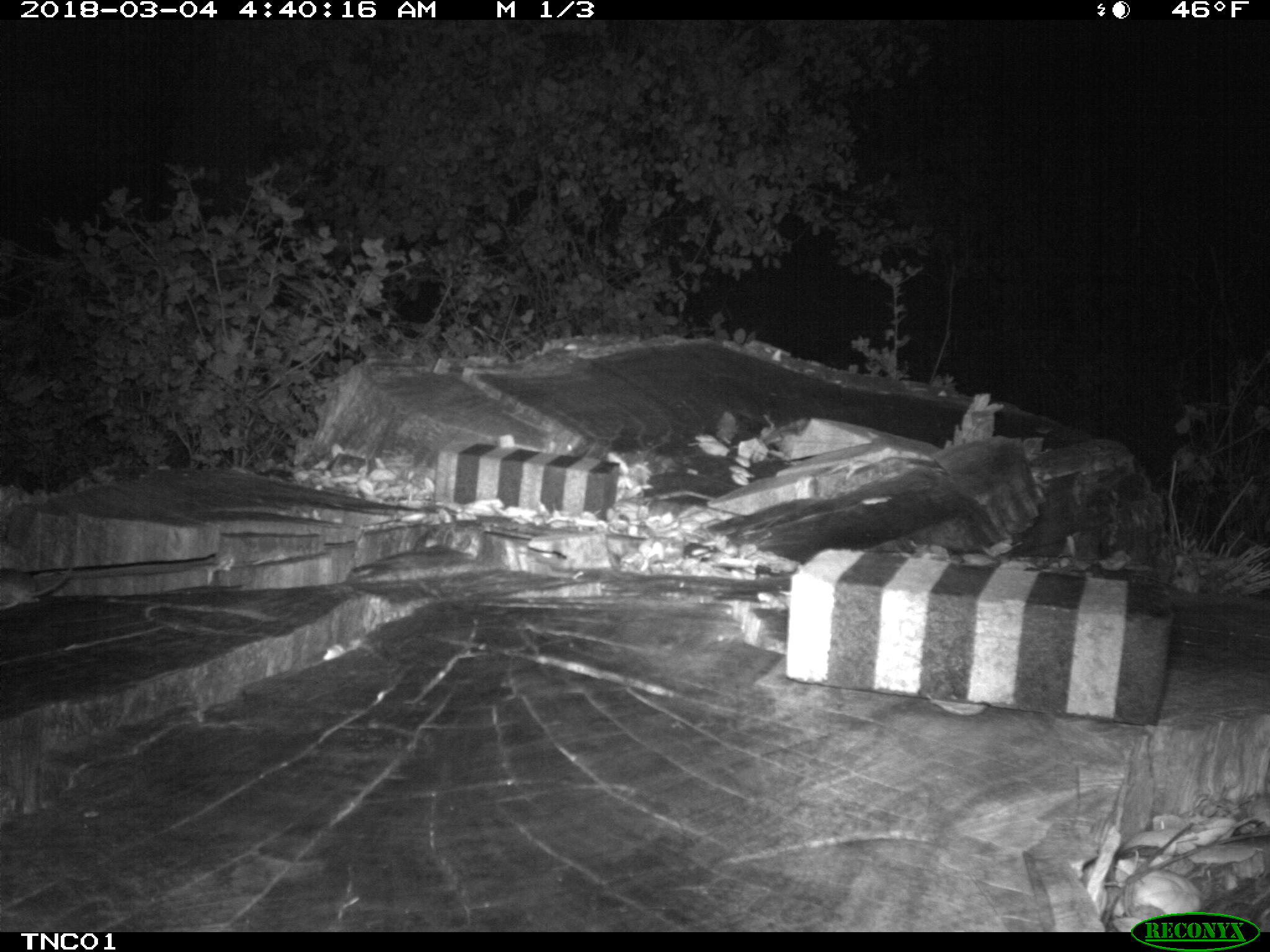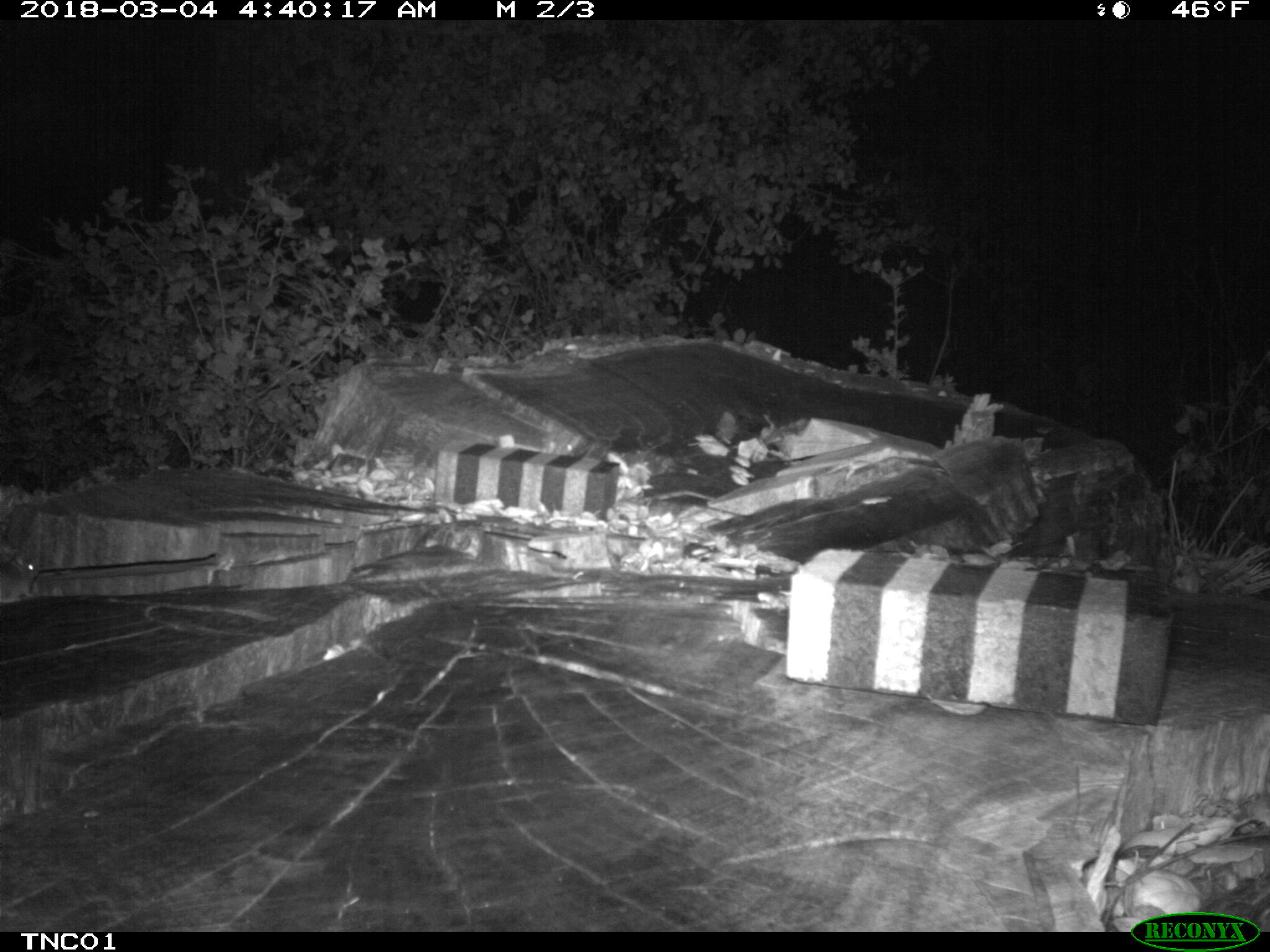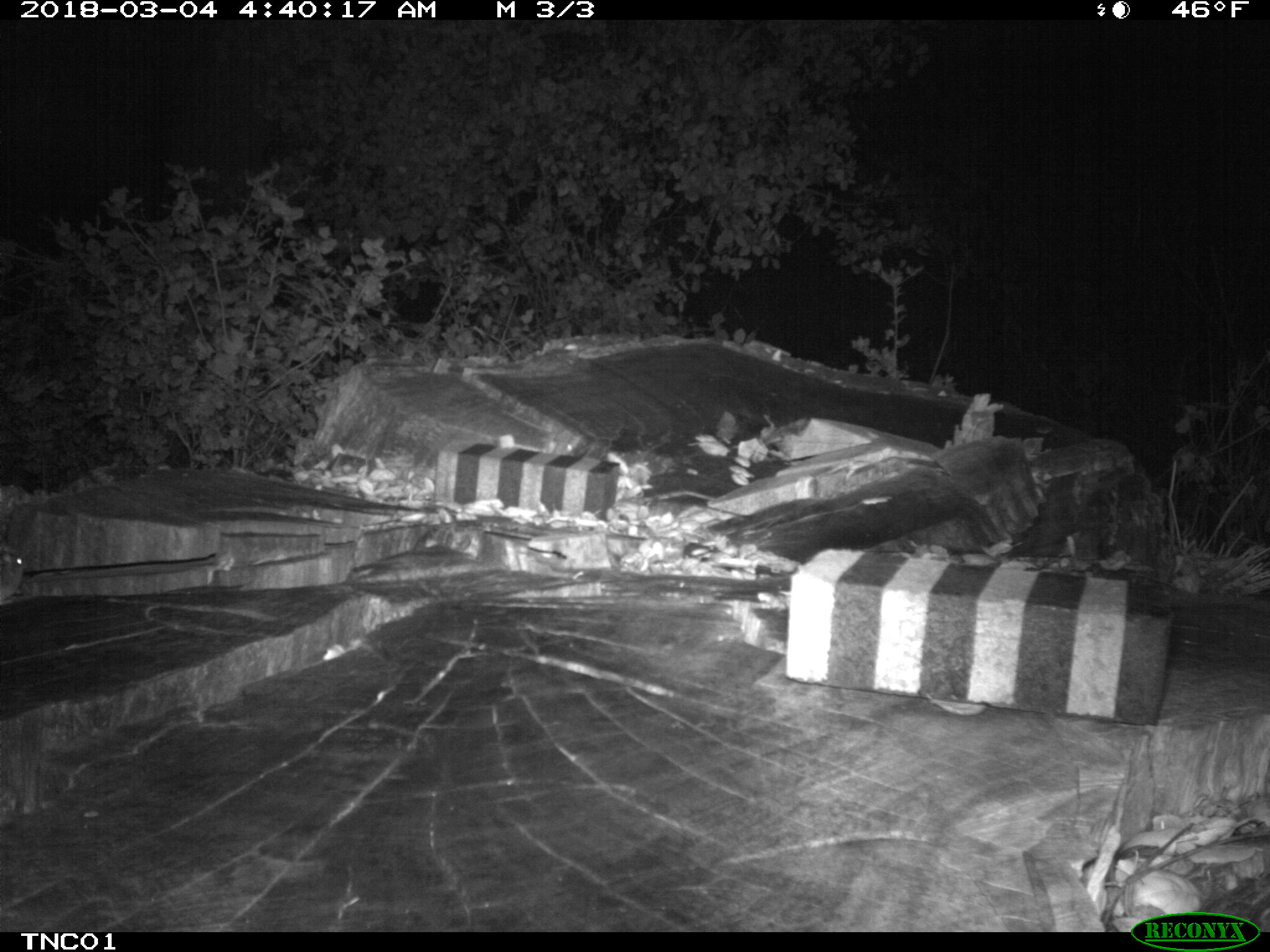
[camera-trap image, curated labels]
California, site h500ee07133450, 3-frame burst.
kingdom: Animalia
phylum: Chordata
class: Mammalia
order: Rodentia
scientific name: Rodentia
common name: rodent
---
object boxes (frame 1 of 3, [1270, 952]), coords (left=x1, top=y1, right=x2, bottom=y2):
rodent: (left=0, top=567, right=71, bottom=609)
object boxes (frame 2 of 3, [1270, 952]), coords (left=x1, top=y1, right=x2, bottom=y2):
rodent: (left=0, top=556, right=40, bottom=602)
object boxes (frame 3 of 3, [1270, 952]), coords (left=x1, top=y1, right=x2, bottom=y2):
rodent: (left=0, top=550, right=24, bottom=601)